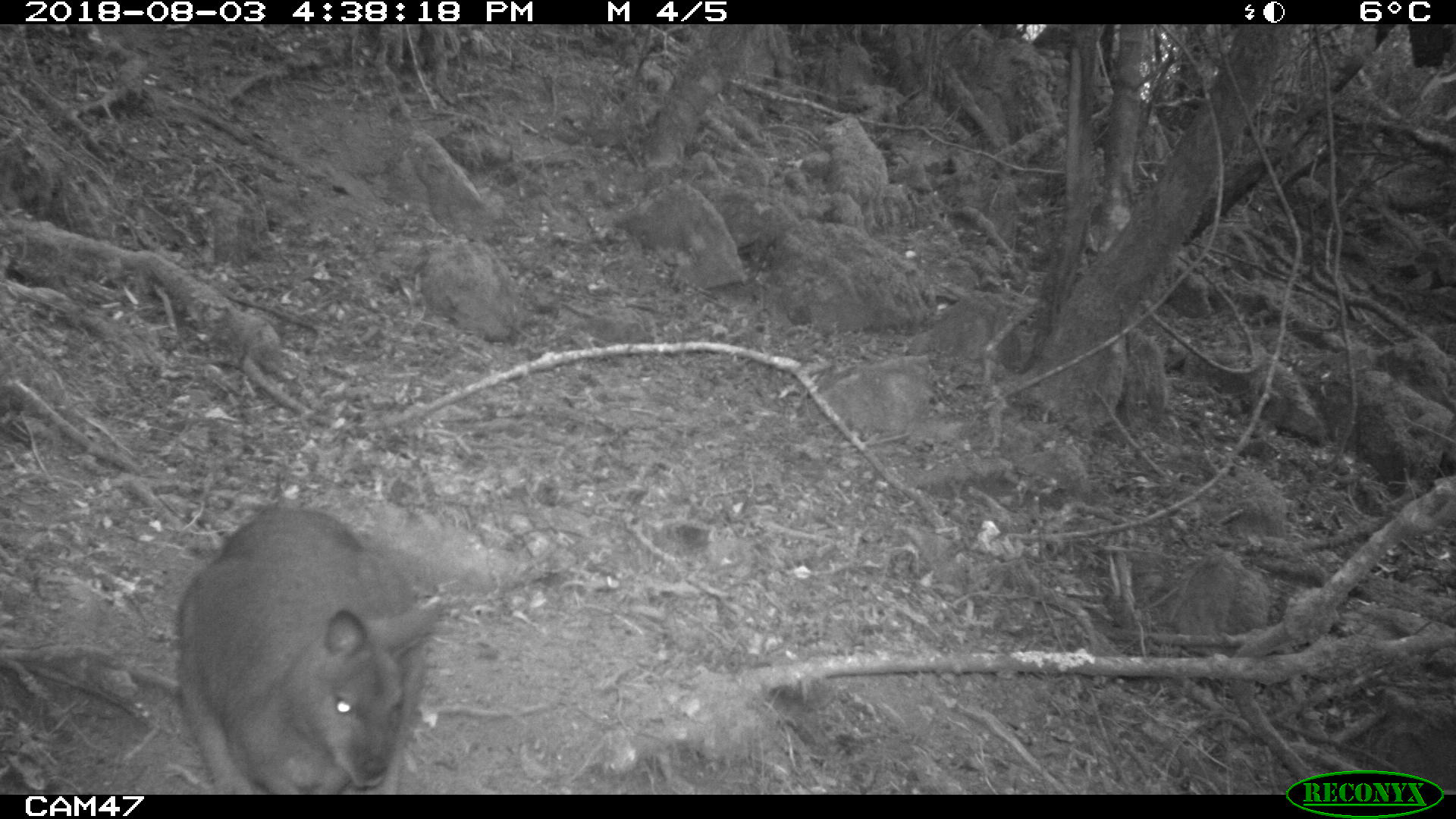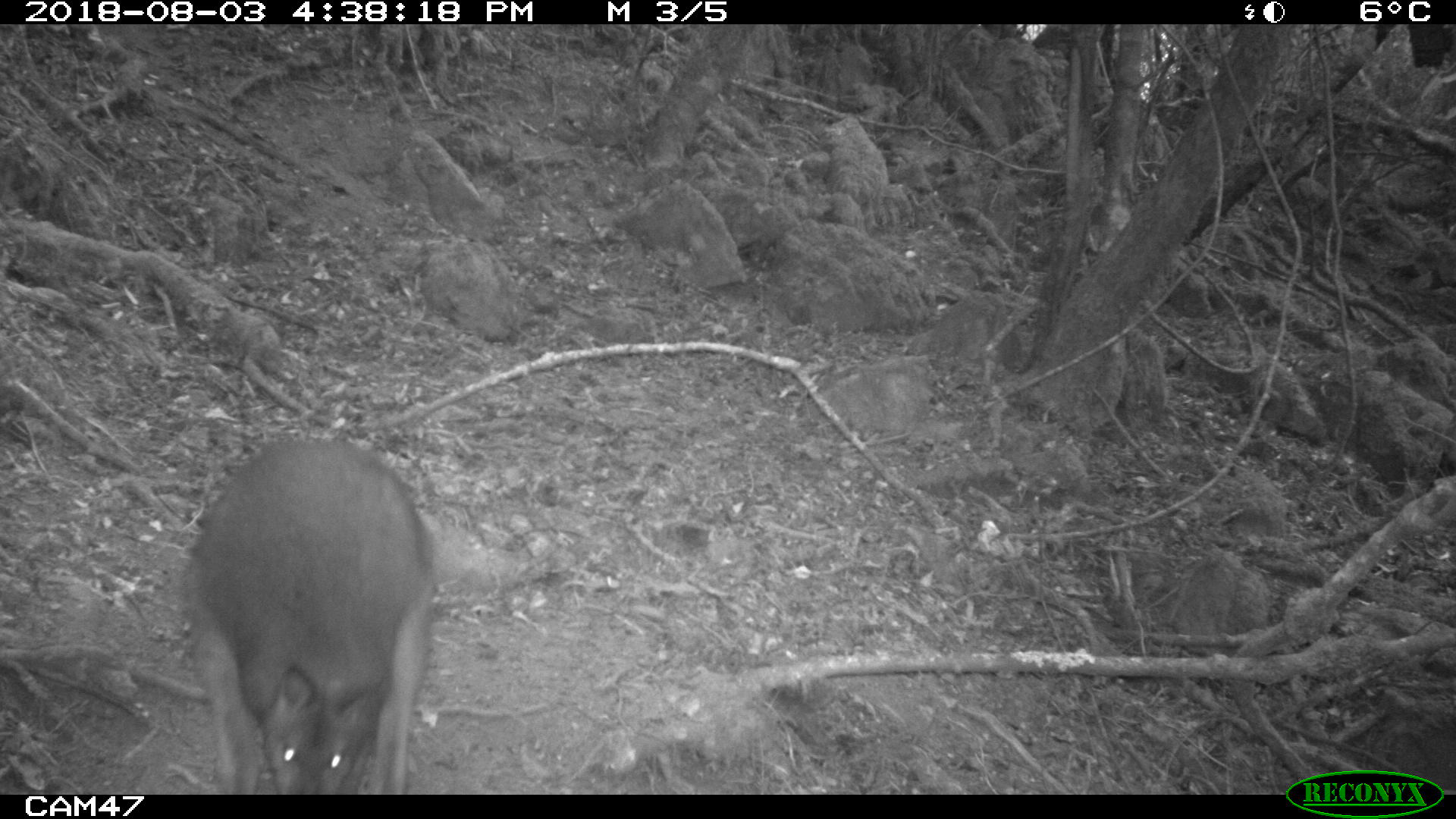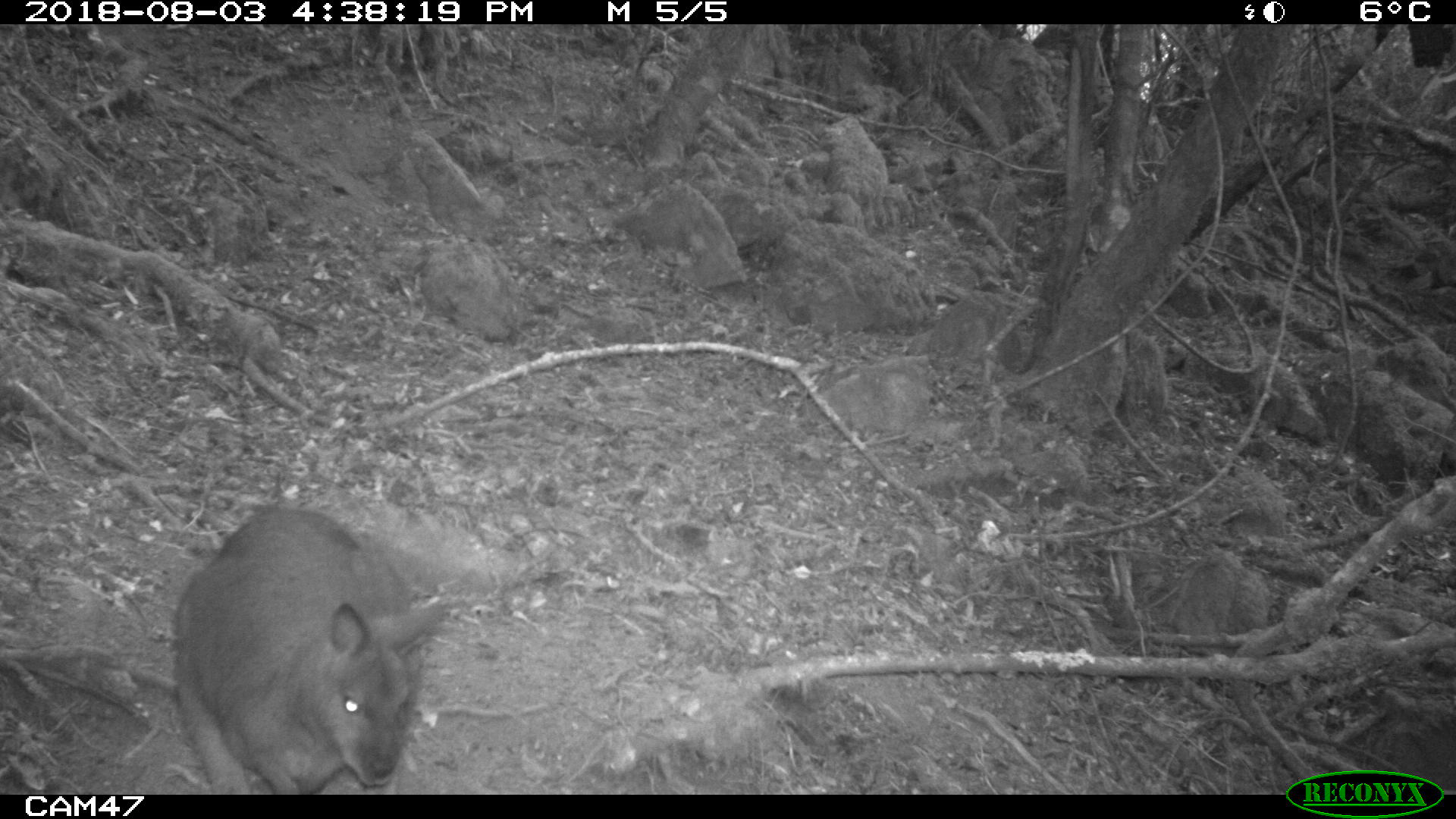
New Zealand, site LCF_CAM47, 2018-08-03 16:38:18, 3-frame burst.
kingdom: Animalia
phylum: Chordata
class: Mammalia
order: Diprotodontia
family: Macropodidae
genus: Notamacropus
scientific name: Notamacropus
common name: wallaby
Wallaby (Notamacropus).